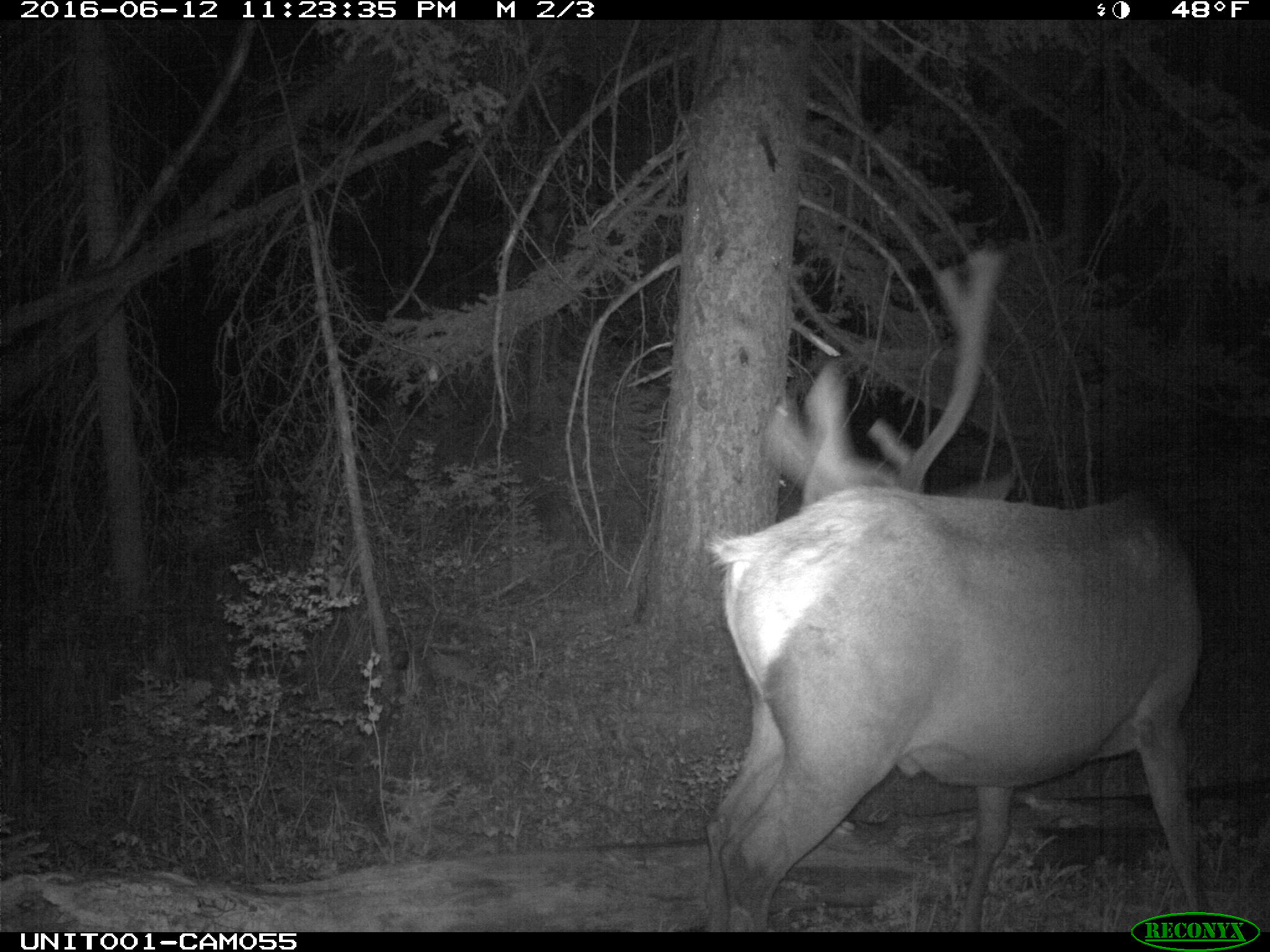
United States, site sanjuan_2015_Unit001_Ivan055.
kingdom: Animalia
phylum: Chordata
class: Mammalia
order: Artiodactyla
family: Cervidae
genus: Cervus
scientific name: Cervus elaphus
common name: red deer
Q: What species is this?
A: Cervus elaphus (red deer).